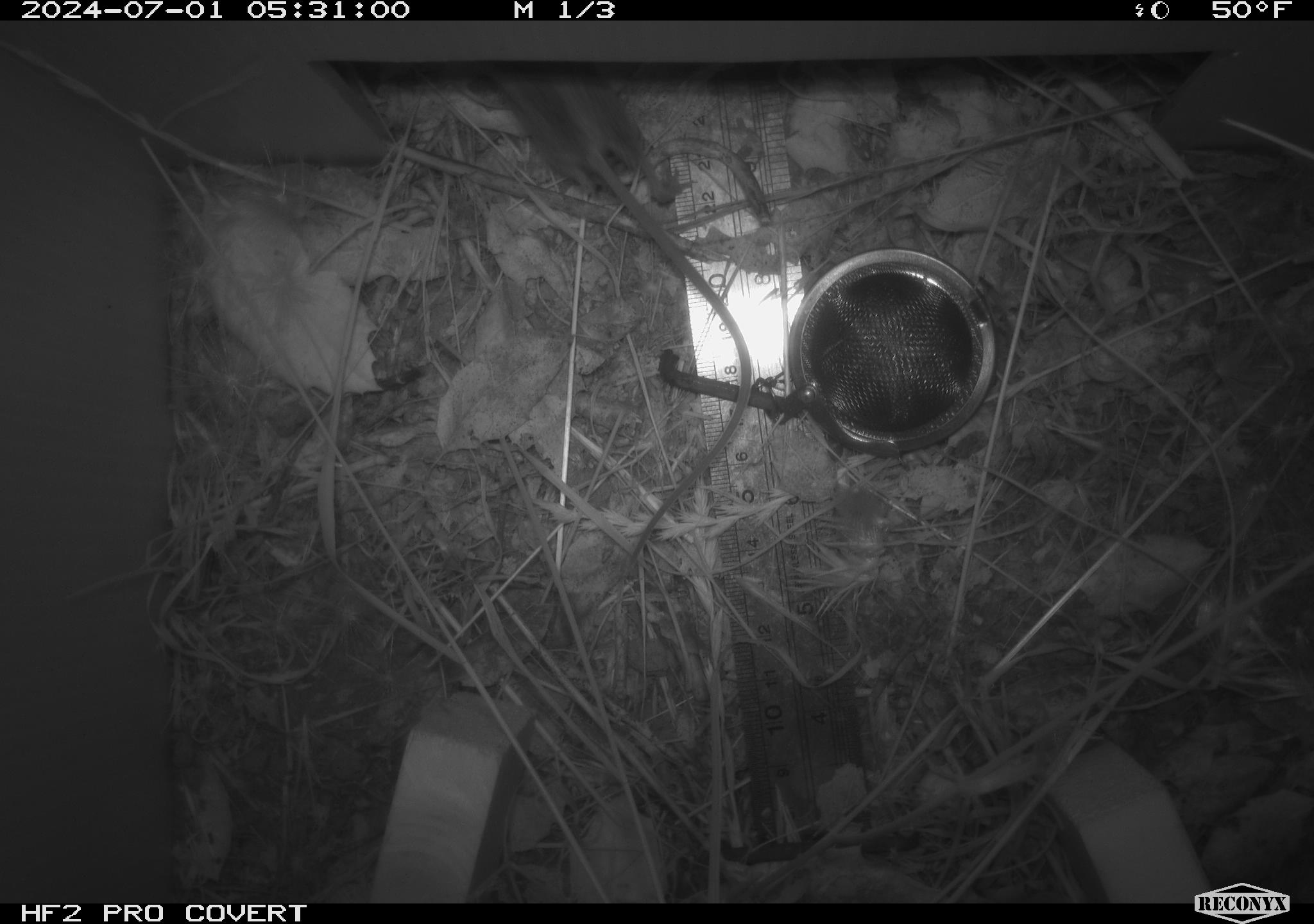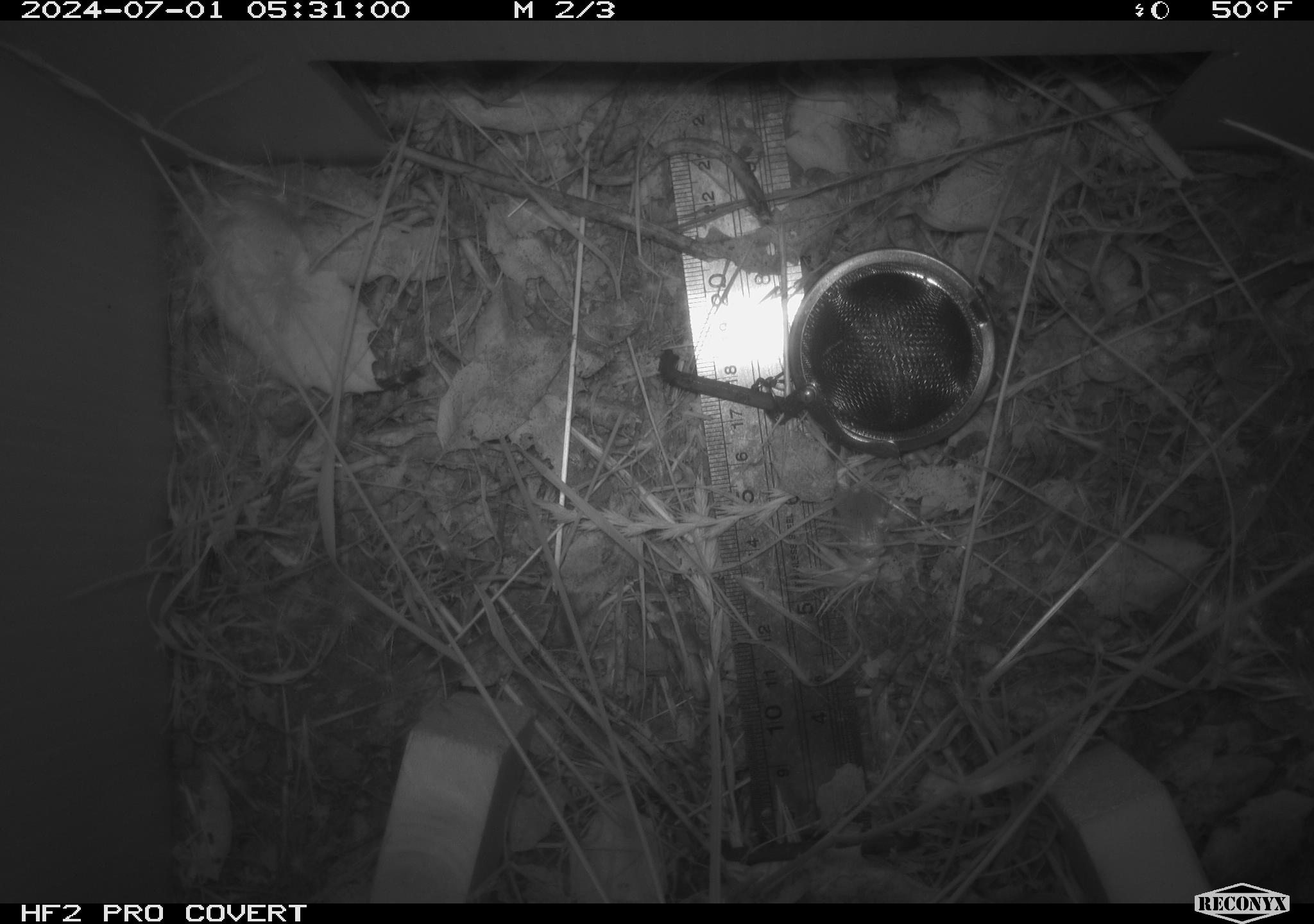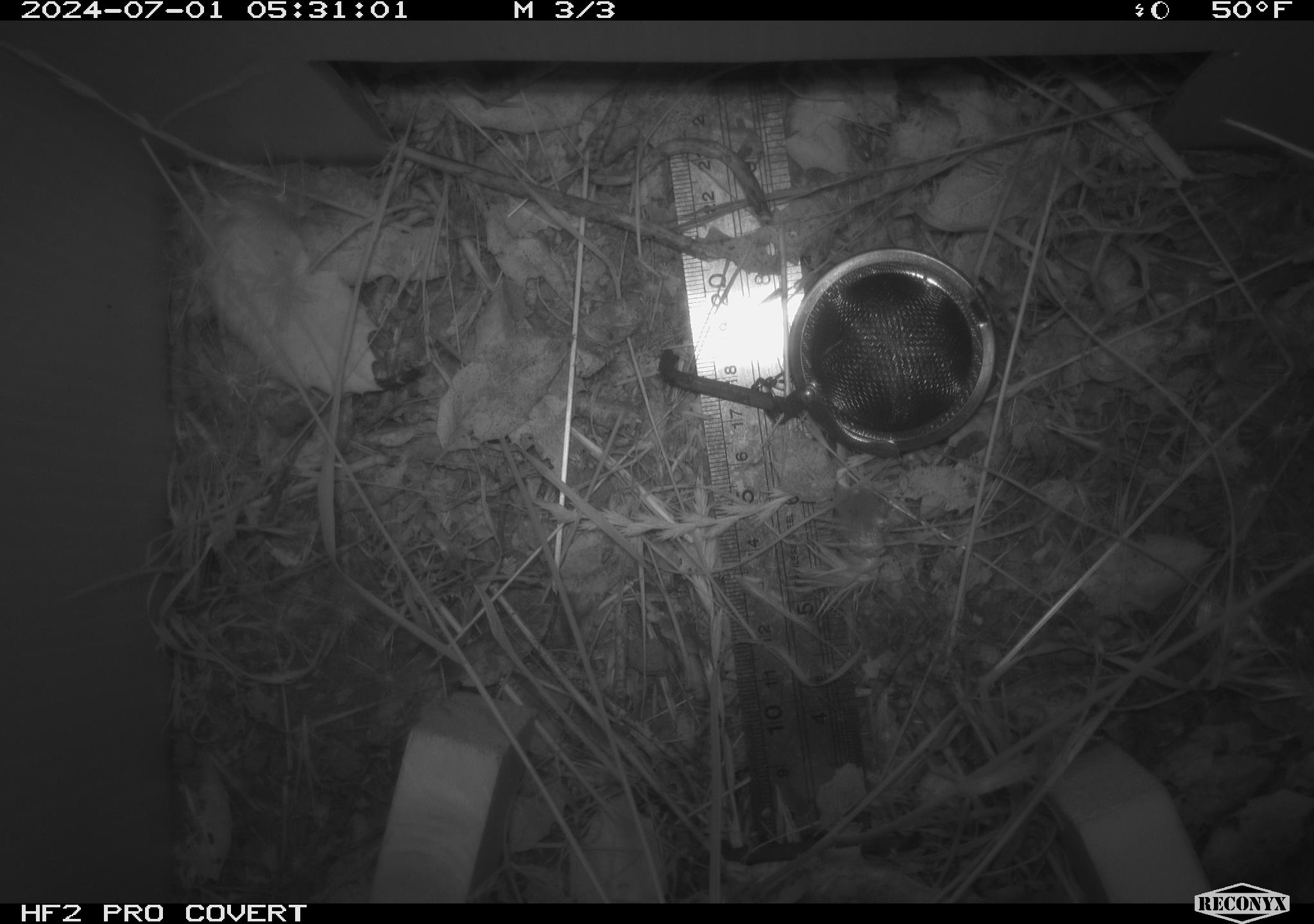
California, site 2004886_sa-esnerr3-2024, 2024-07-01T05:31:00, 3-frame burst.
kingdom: Animalia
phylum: Chordata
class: Mammalia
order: Rodentia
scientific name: Rodentia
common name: rodent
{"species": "rodent (Rodentia)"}